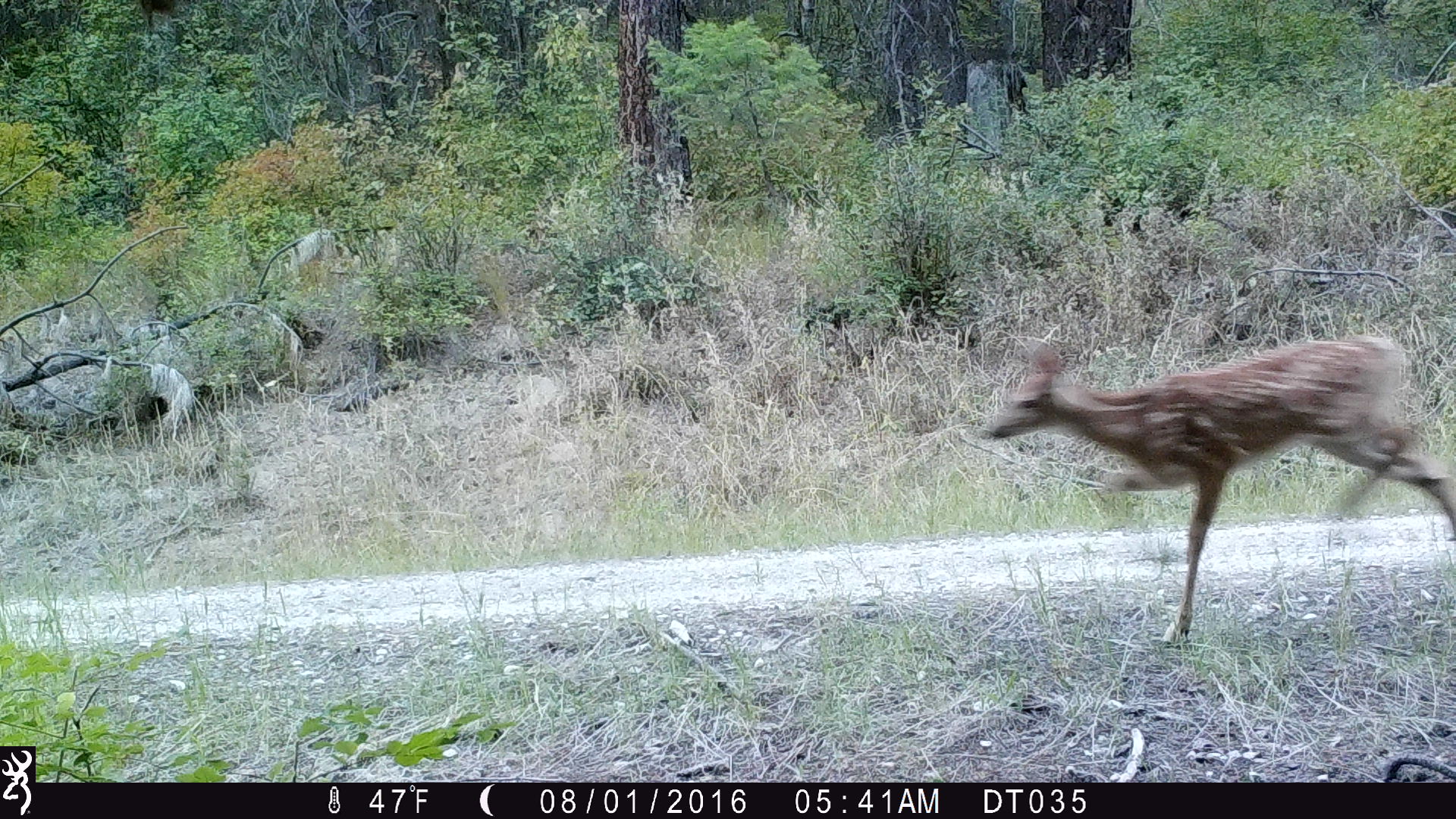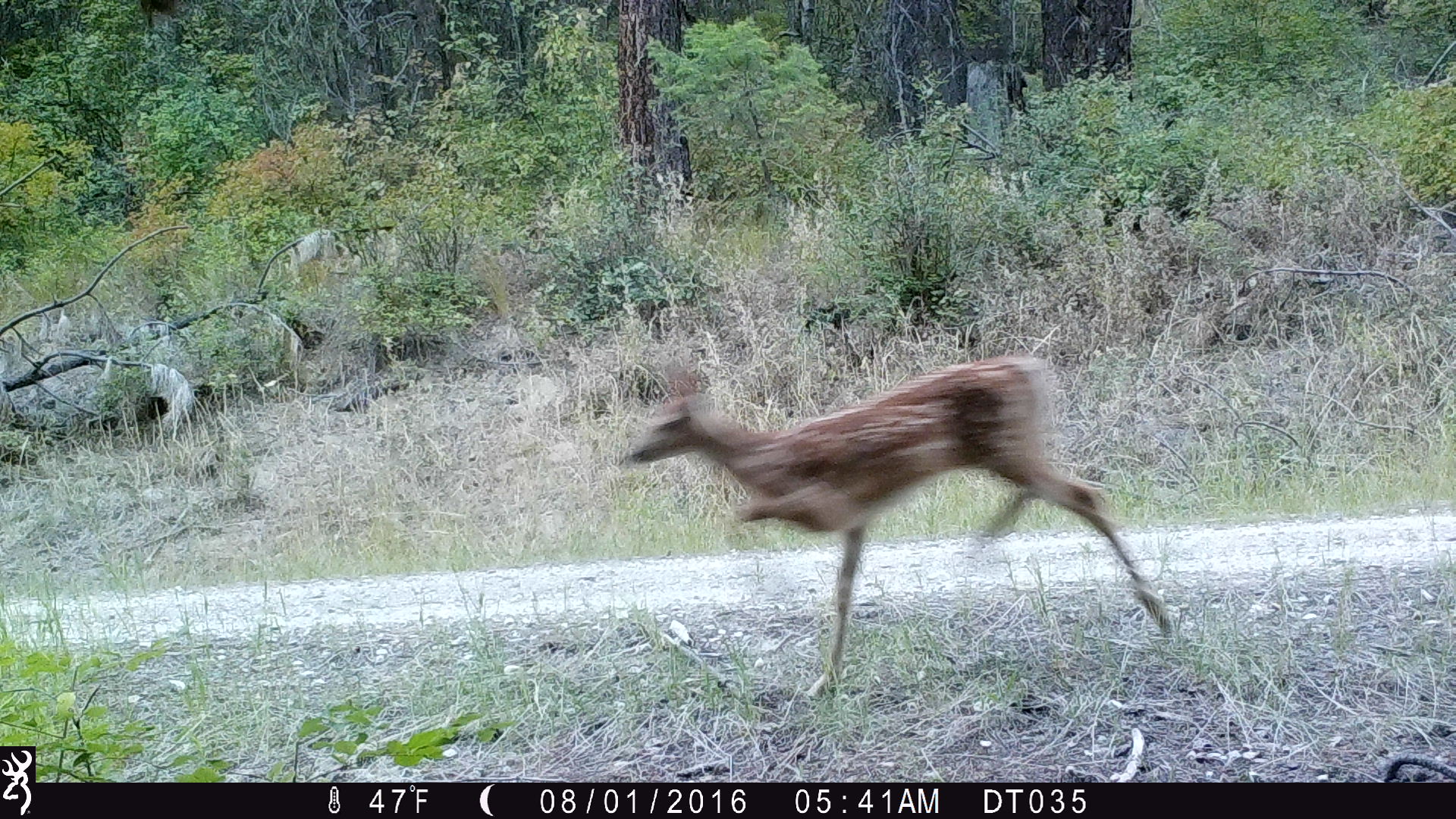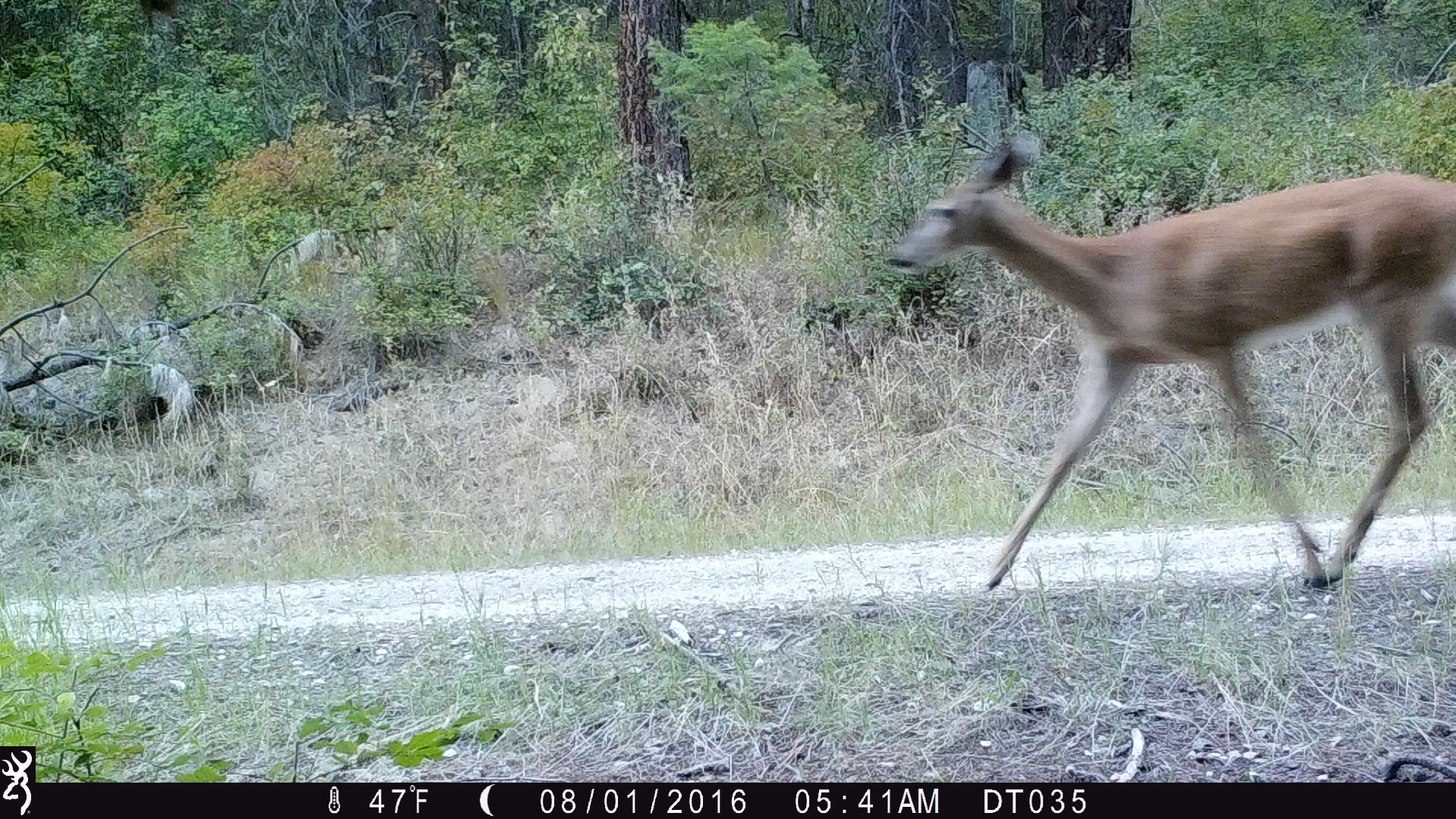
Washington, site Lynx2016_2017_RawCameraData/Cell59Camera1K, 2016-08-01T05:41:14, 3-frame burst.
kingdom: Animalia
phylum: Chordata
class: Mammalia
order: Artiodactyla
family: Cervidae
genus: Odocoileus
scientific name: Odocoileus virginianus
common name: white-tailed deer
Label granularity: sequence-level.